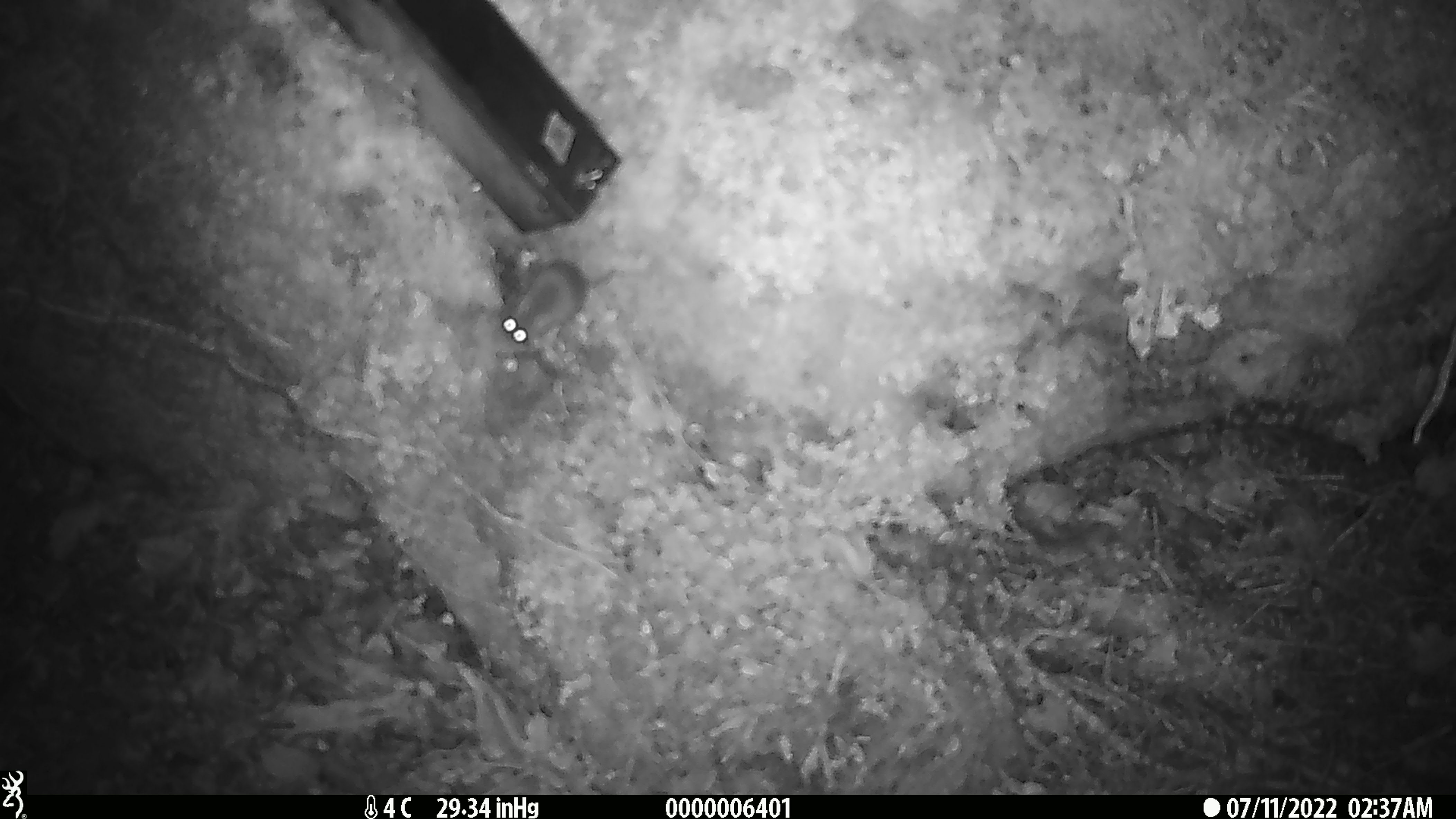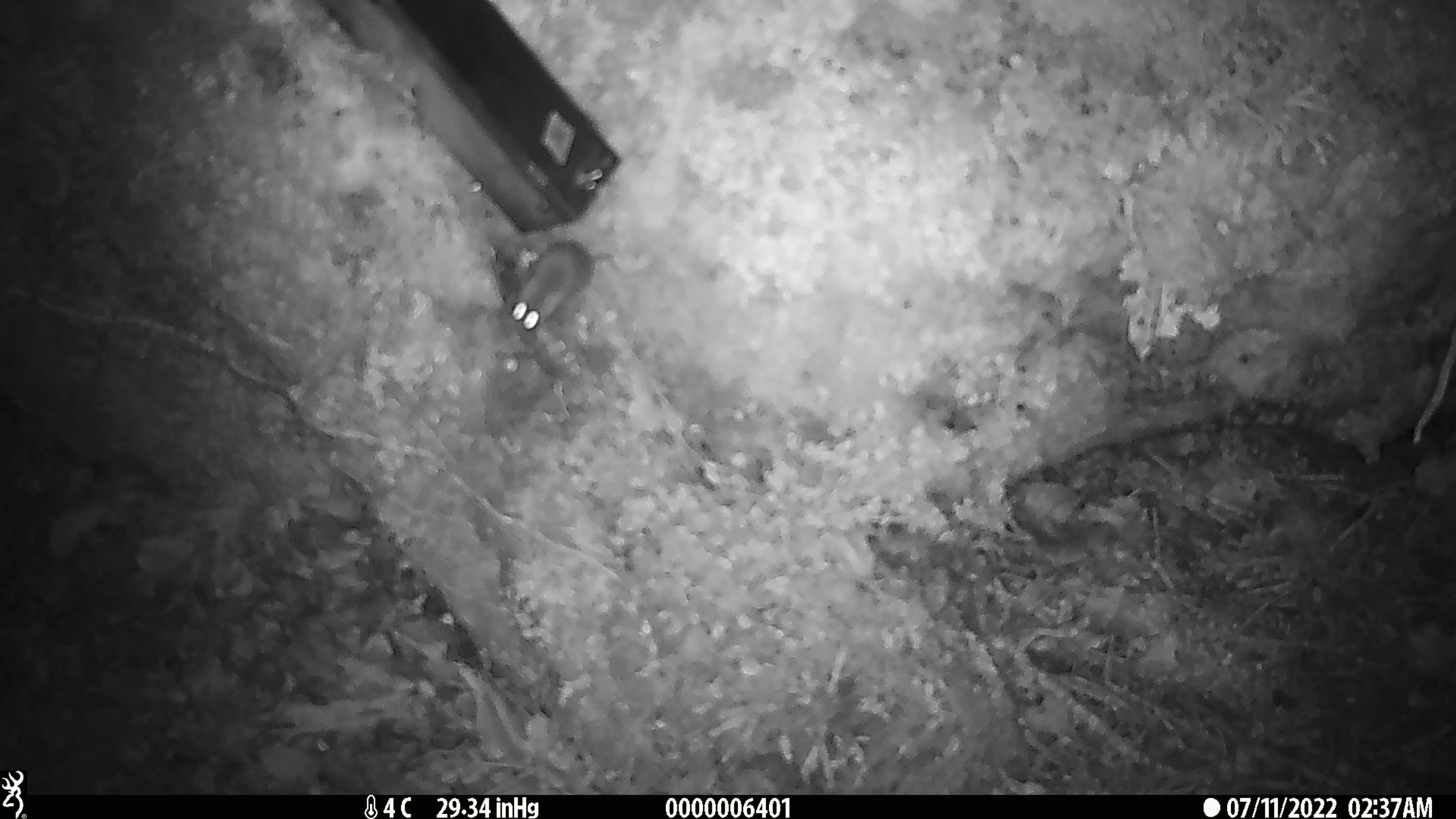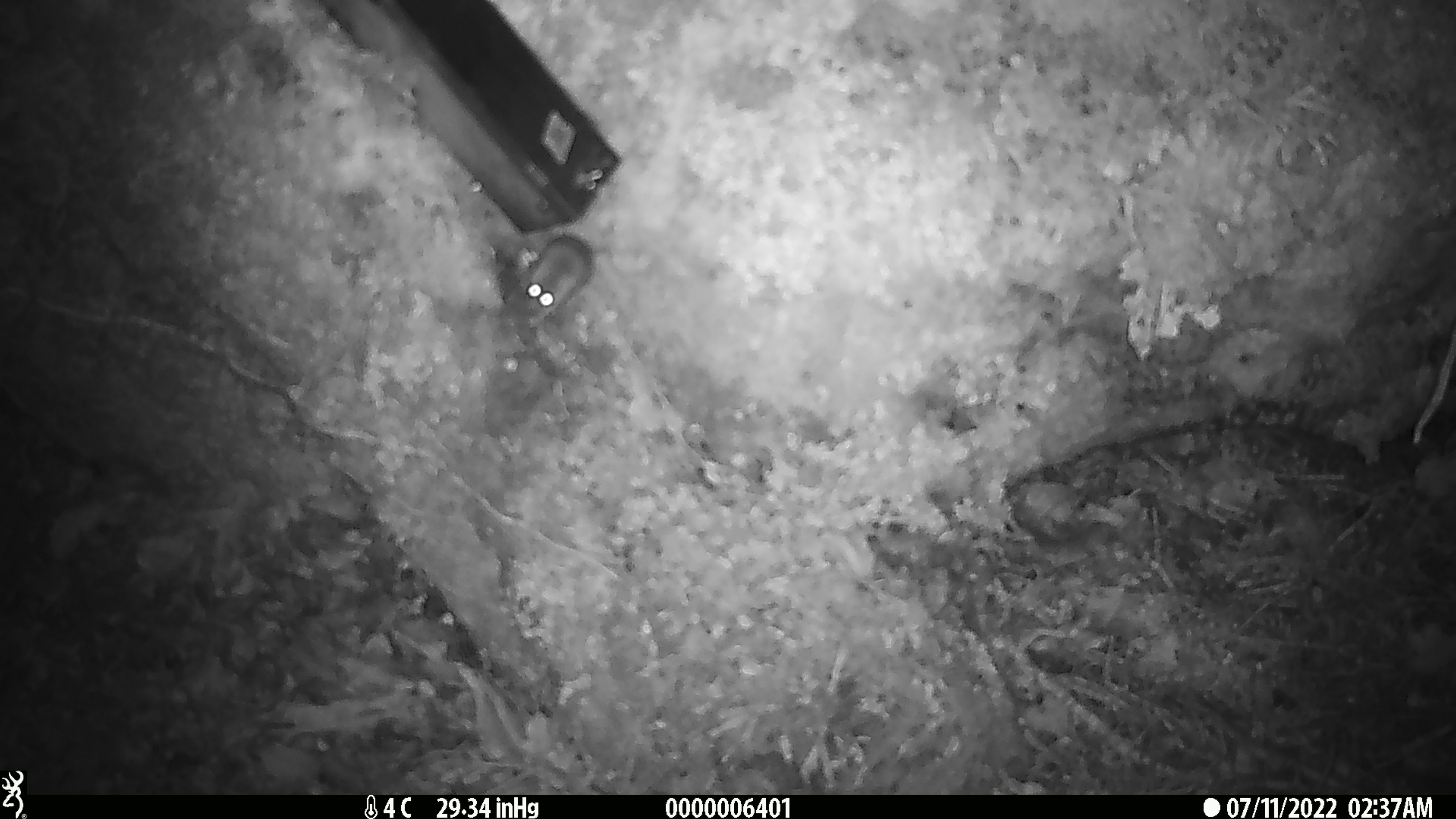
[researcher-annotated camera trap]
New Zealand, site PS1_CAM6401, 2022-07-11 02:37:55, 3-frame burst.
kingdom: Animalia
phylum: Chordata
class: Mammalia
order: Rodentia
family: Muridae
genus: Mus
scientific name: Mus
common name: mouse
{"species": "mouse (Mus)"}